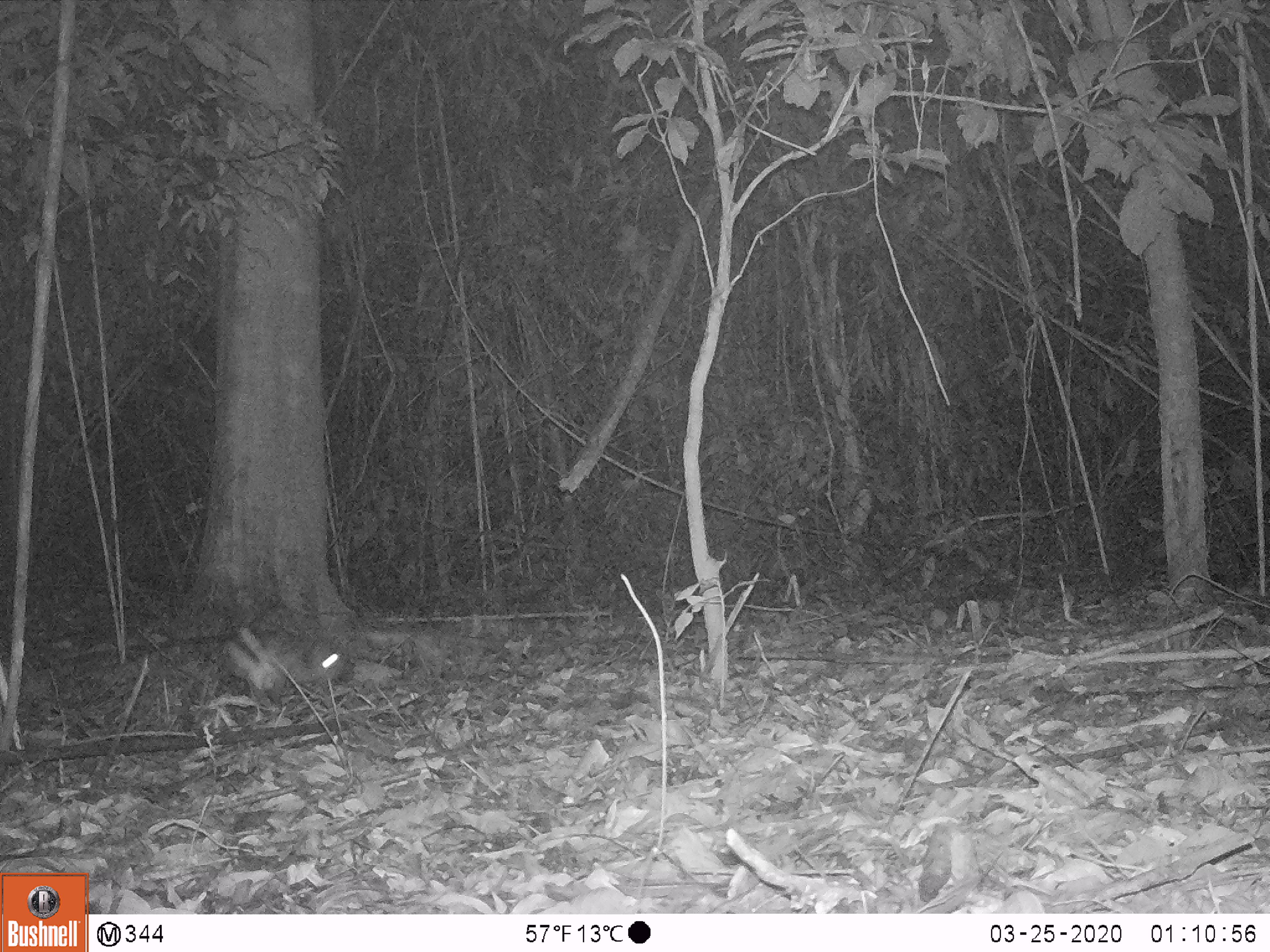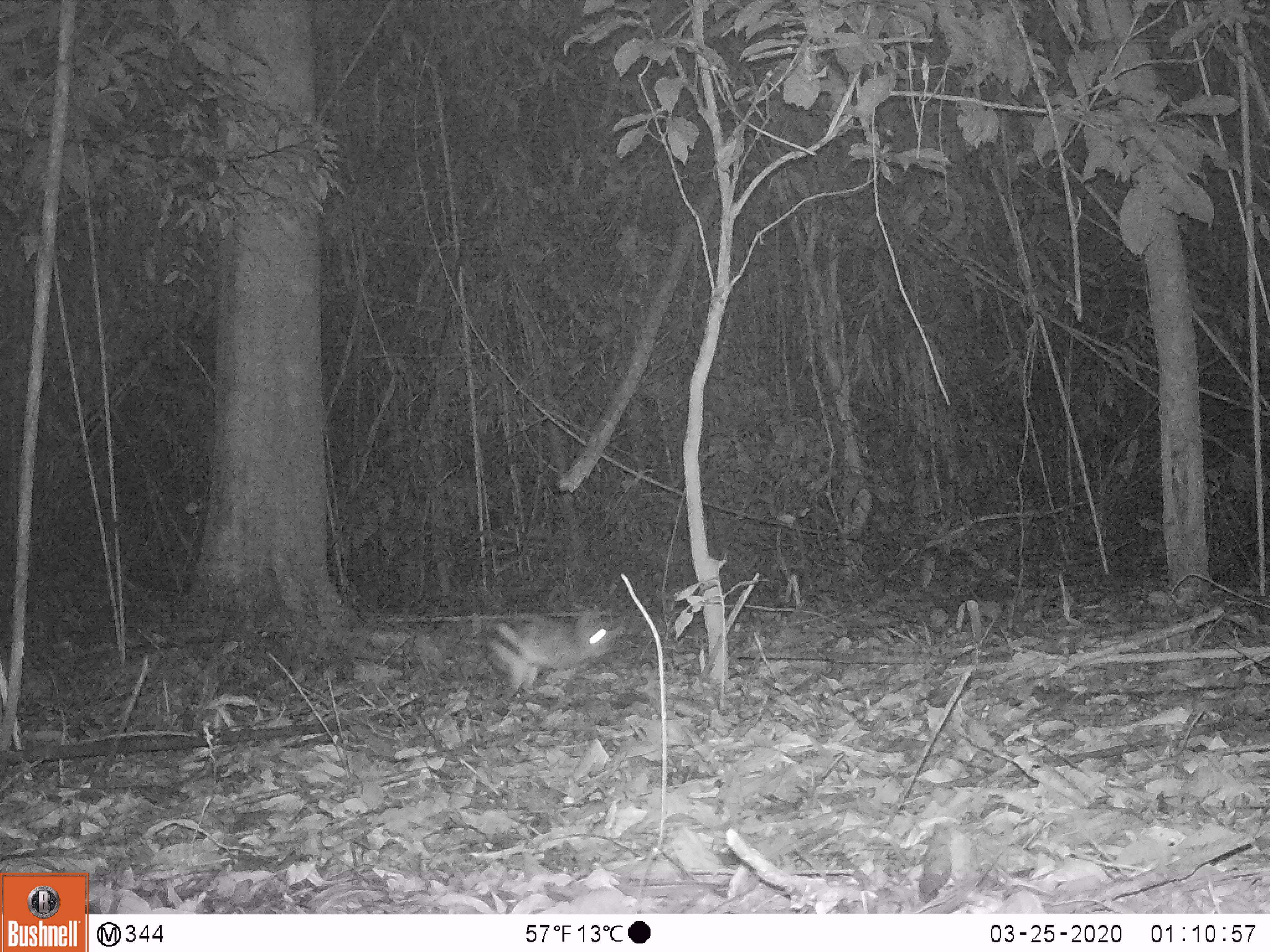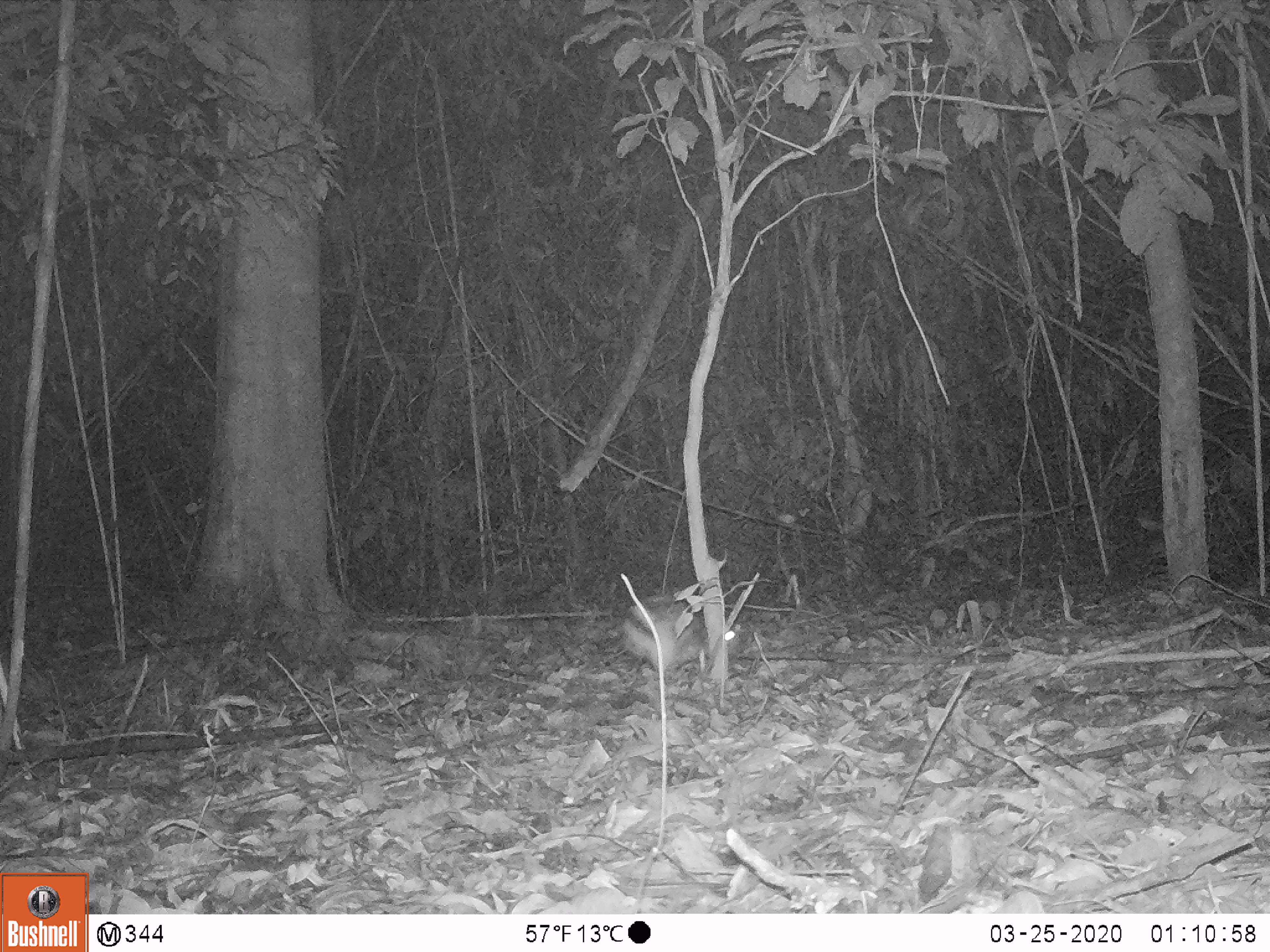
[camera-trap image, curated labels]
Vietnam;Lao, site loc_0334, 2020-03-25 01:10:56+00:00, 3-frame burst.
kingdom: Animalia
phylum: Chordata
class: Mammalia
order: Lagomorpha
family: Leporidae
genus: Nesolagus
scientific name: Nesolagus timminsi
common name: annamite striped rabbit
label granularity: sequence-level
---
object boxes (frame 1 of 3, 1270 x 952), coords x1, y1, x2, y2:
annamite striped rabbit: 222, 626, 346, 706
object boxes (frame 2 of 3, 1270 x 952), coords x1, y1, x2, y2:
annamite striped rabbit: 485, 613, 617, 692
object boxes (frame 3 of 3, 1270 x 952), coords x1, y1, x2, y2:
annamite striped rabbit: 617, 593, 736, 675